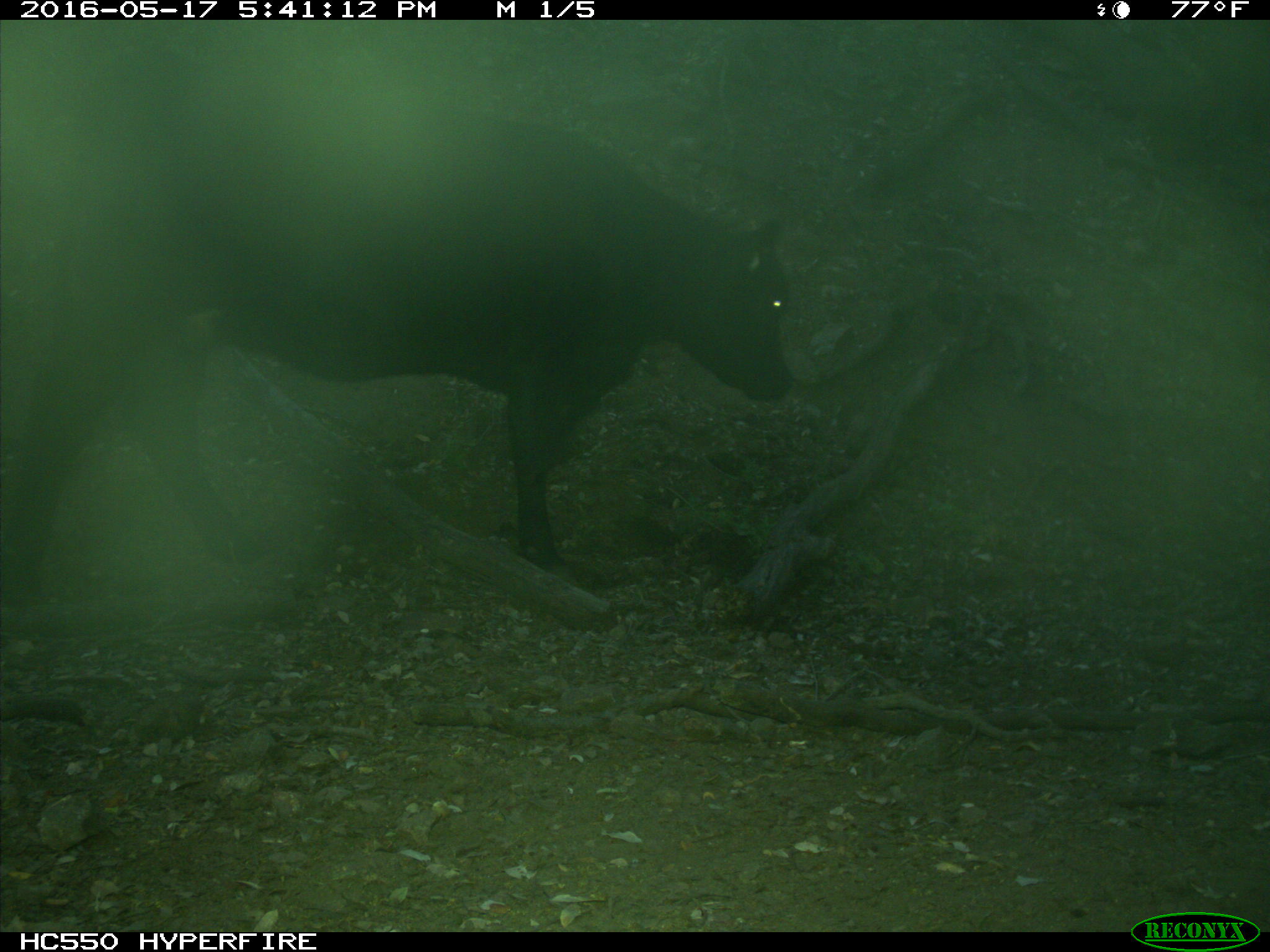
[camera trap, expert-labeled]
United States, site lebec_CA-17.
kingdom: Animalia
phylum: Chordata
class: Mammalia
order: Artiodactyla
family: Bovidae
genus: Bos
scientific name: Bos taurus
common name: domestic cow